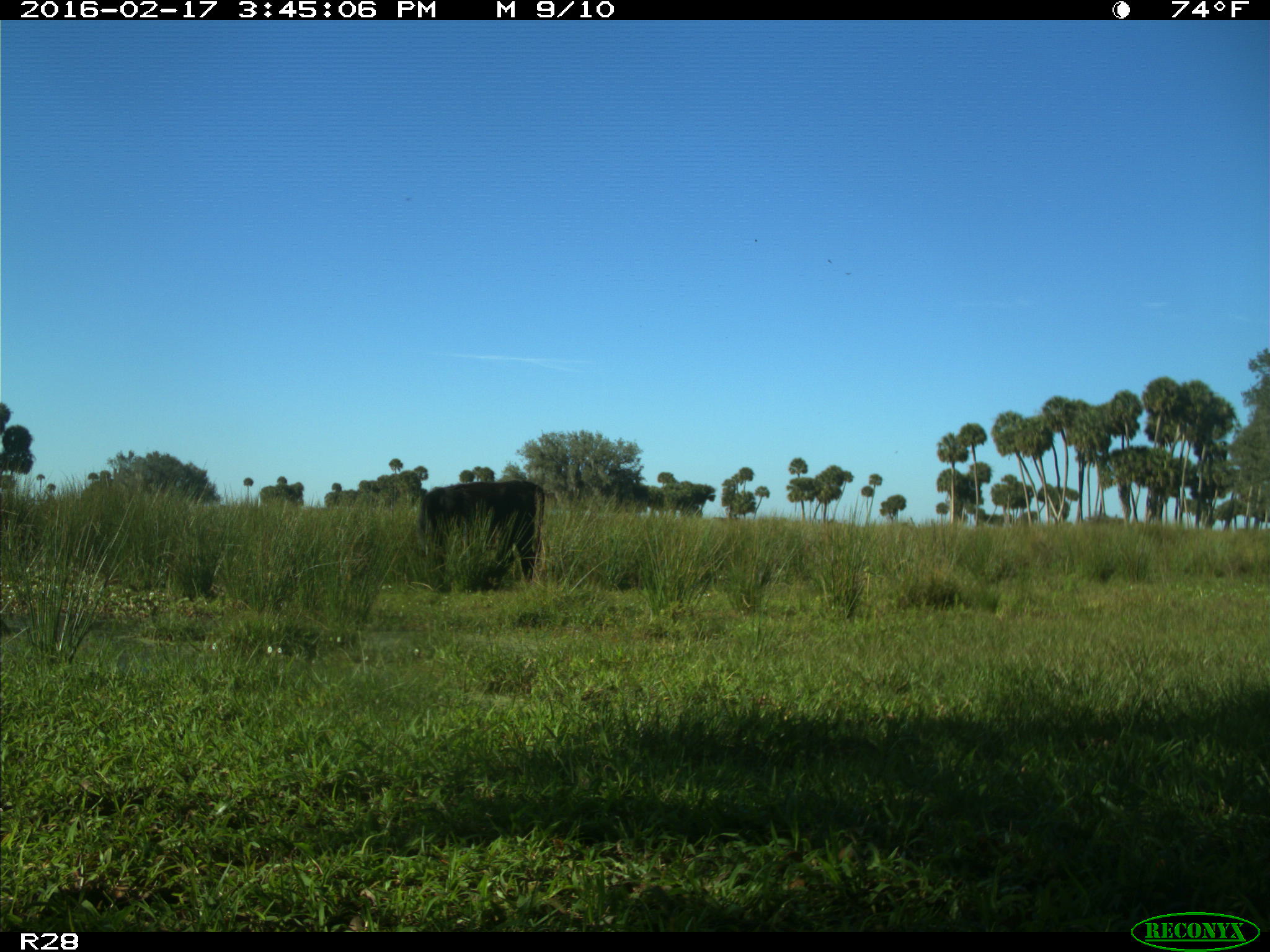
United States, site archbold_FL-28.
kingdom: Animalia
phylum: Chordata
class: Mammalia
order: Artiodactyla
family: Bovidae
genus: Bos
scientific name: Bos taurus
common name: domestic cow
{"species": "Bos taurus (domestic cow)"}